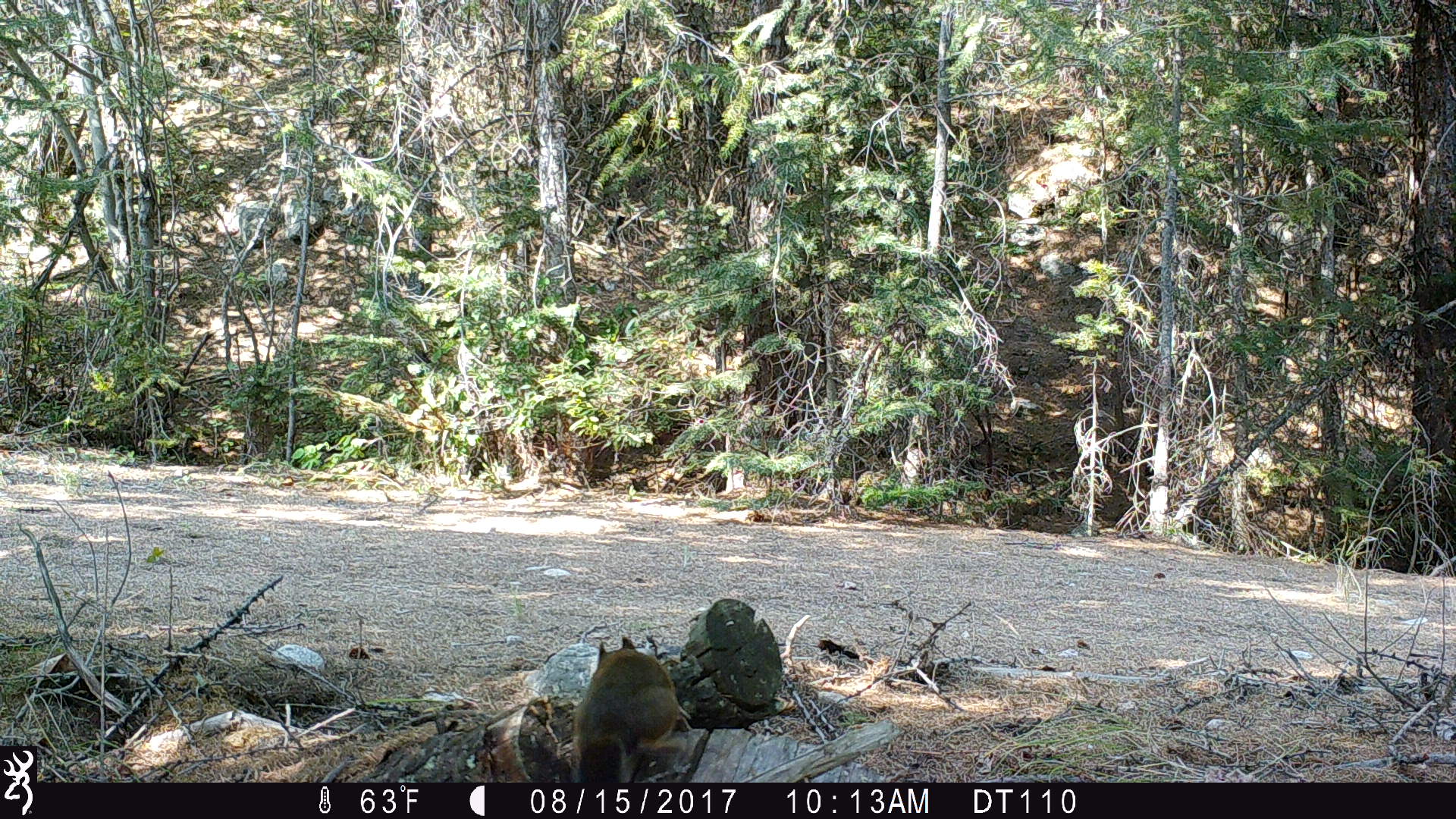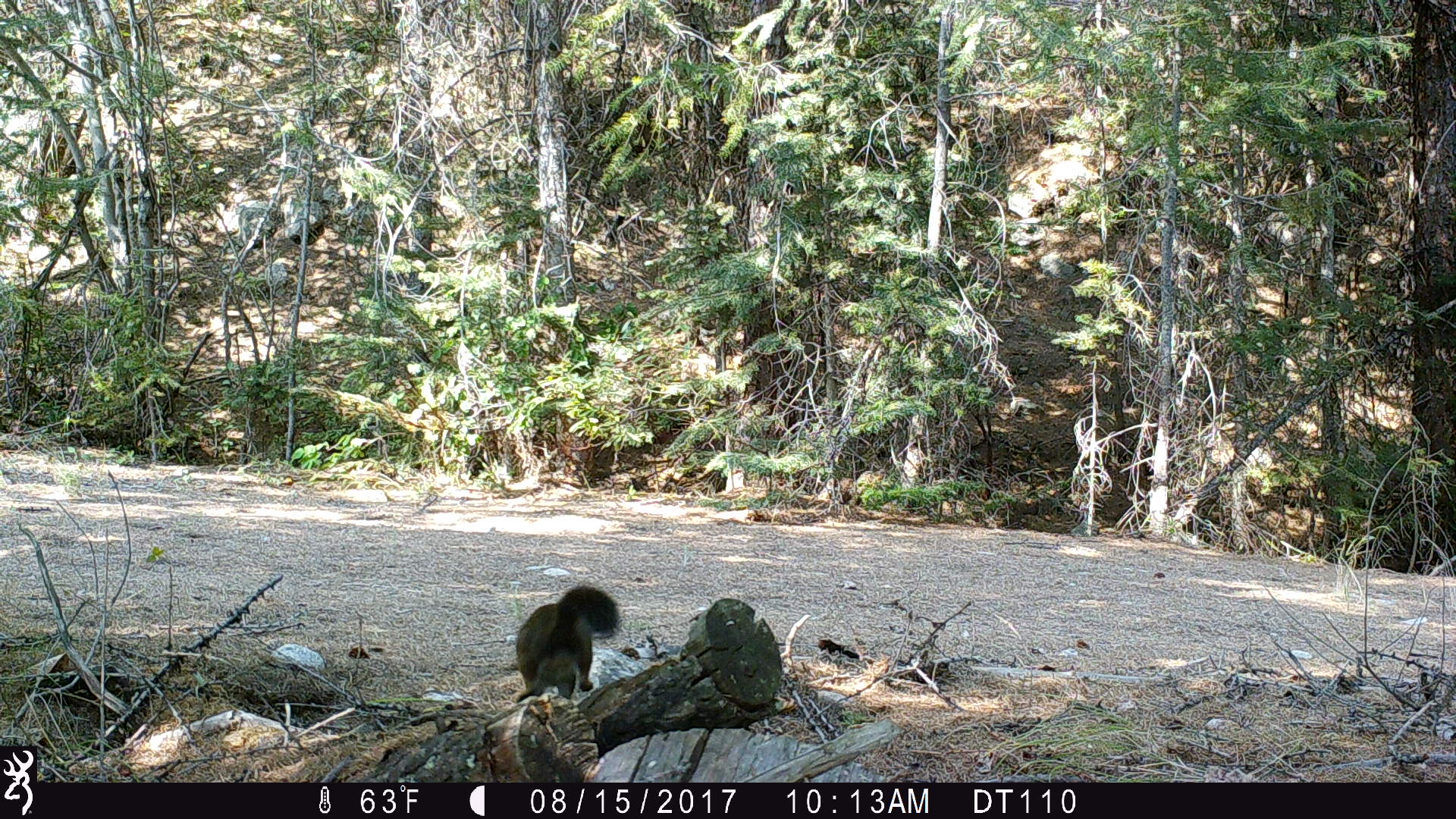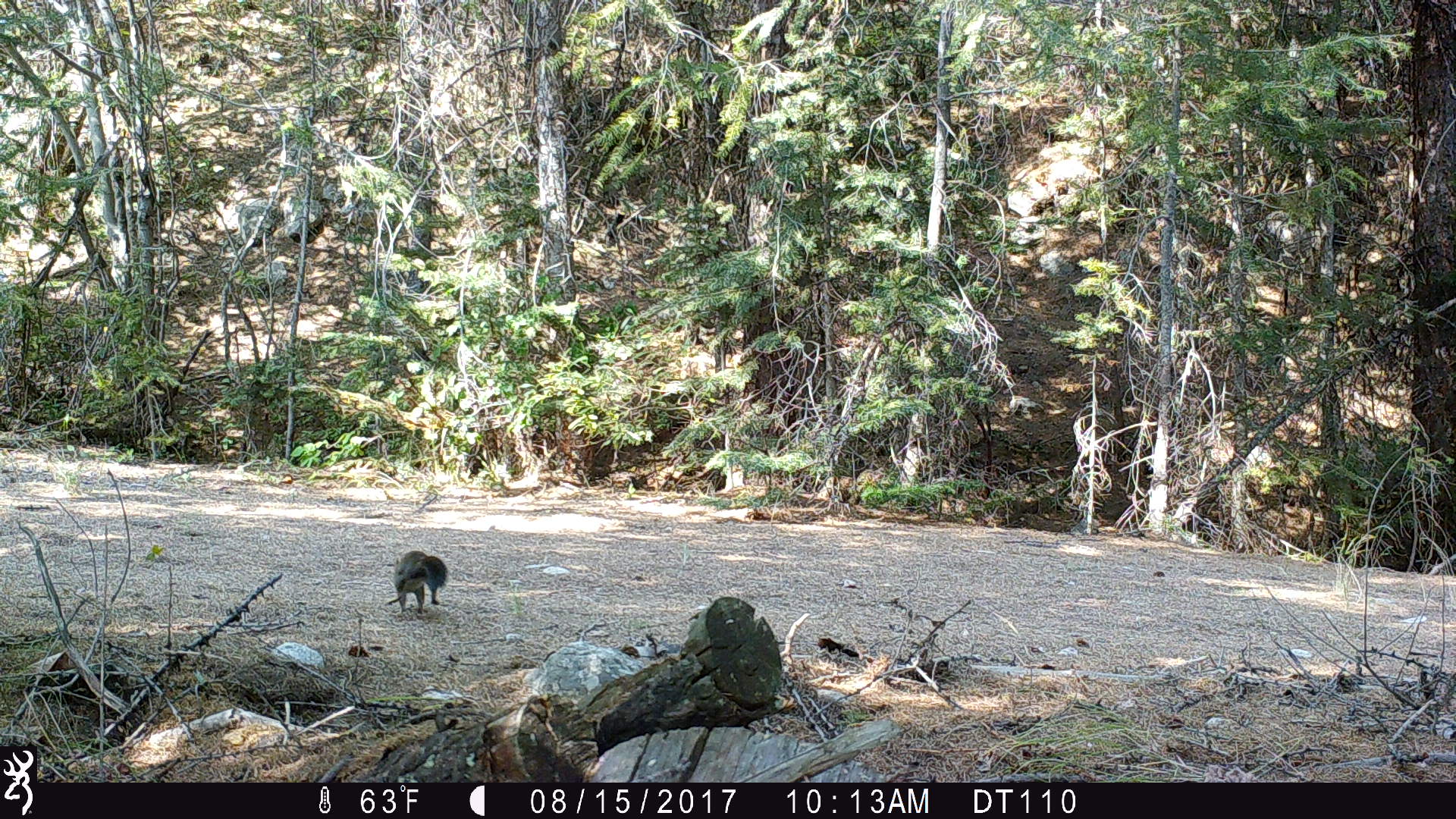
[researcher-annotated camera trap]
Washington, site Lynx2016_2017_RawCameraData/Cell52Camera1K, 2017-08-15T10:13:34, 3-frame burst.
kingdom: Animalia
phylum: Chordata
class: Mammalia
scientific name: Mammalia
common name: small mammal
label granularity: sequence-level